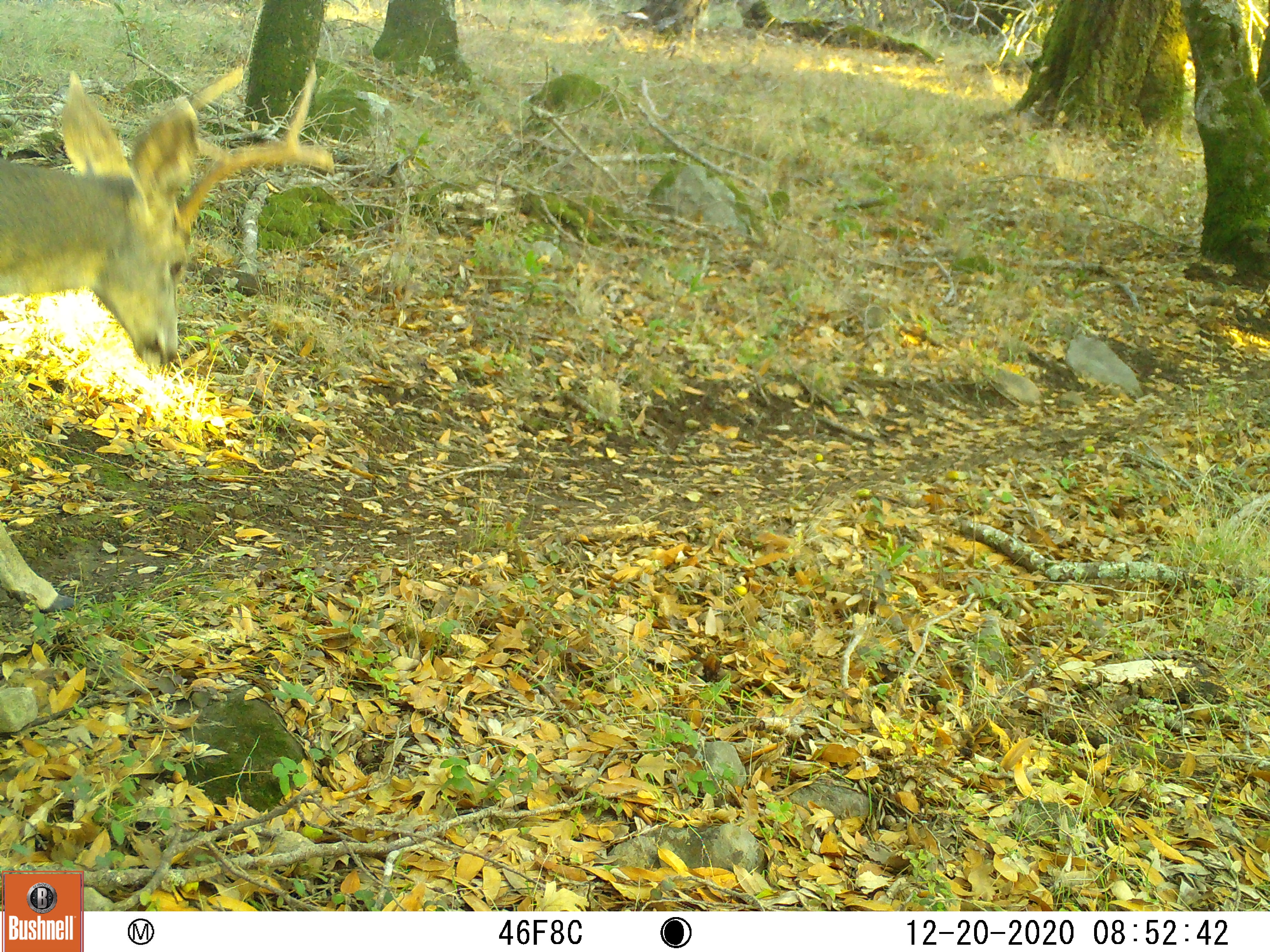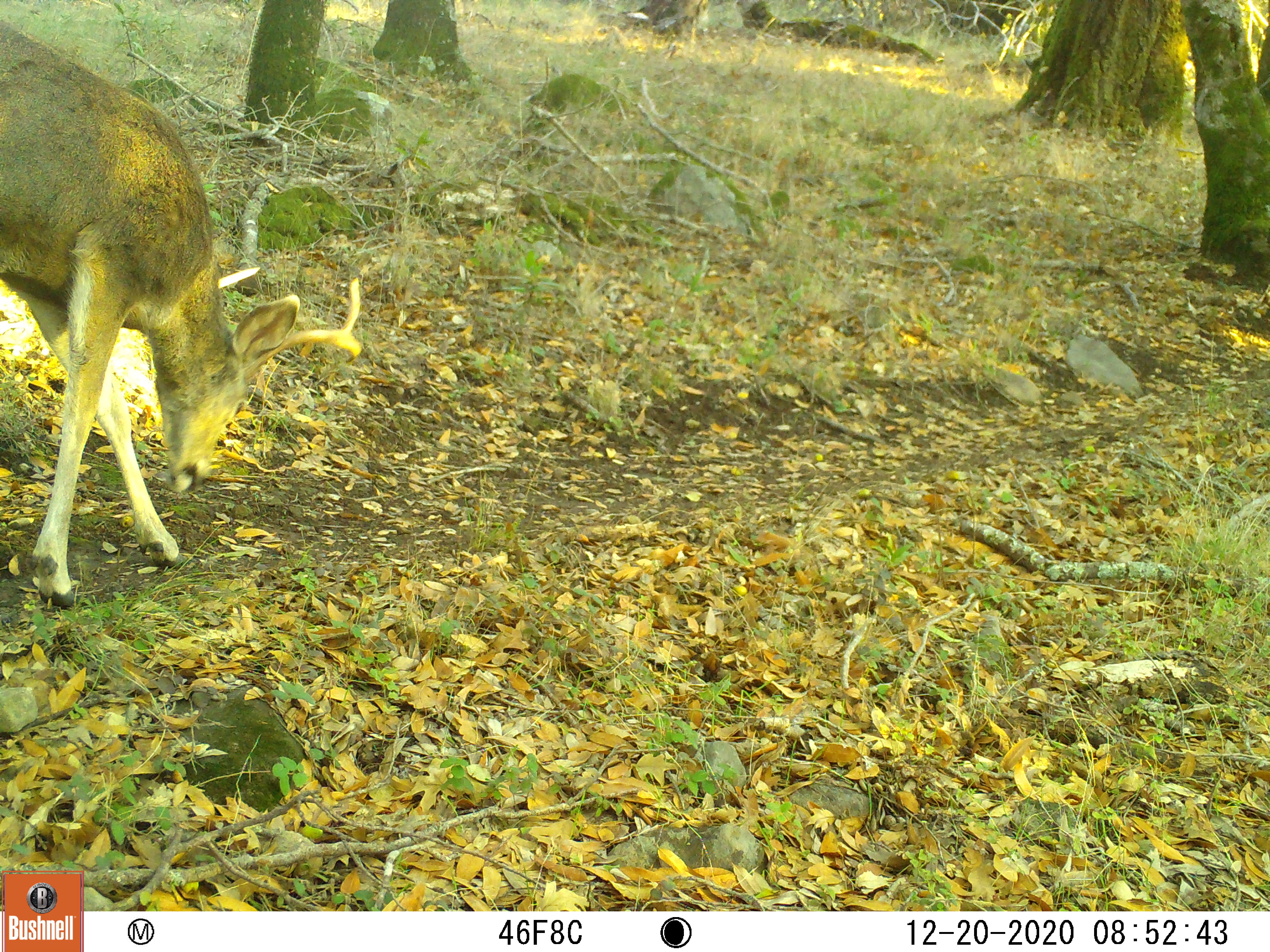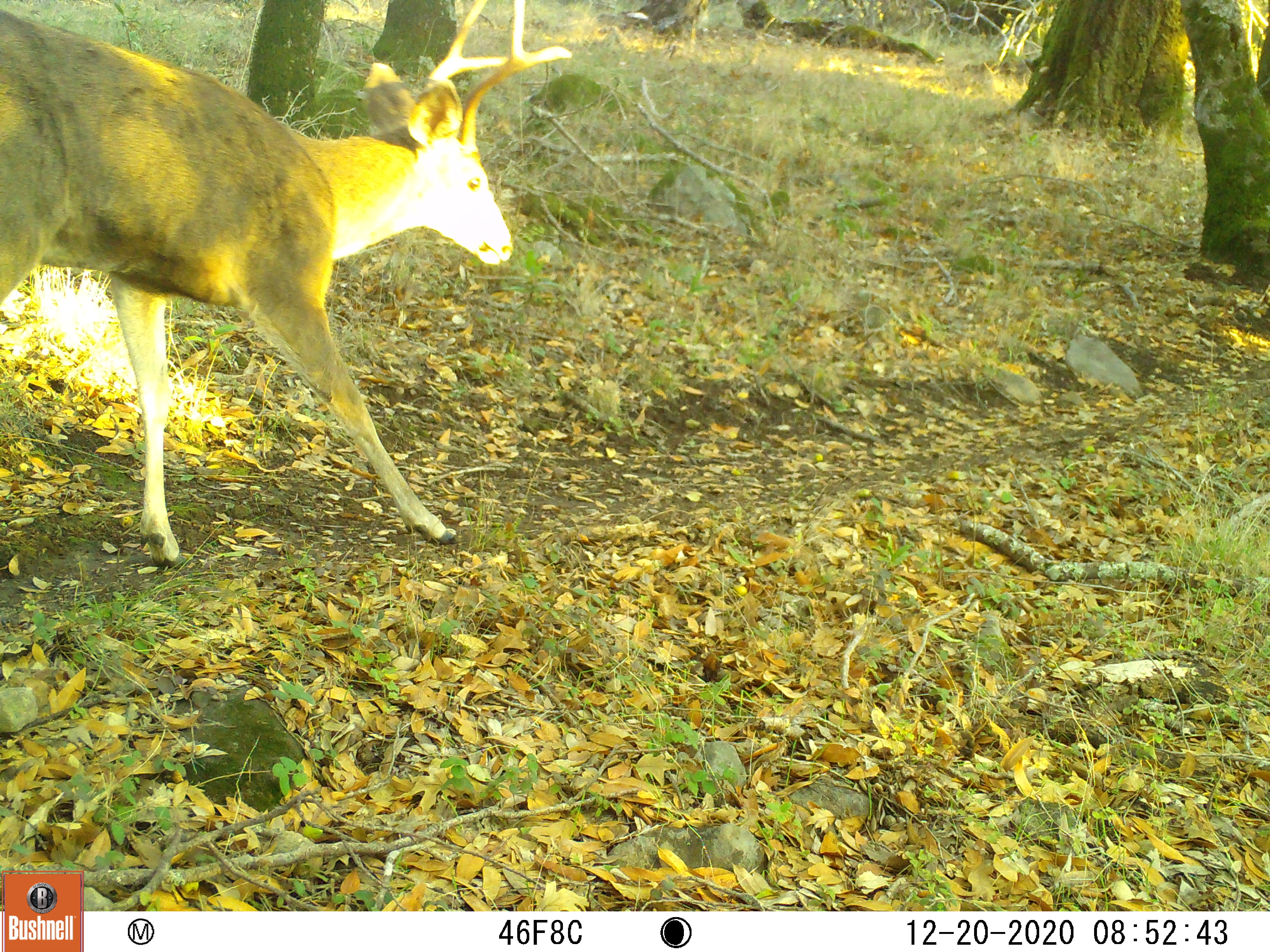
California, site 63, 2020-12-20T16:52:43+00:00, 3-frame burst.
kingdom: Animalia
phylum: Chordata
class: Mammalia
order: Artiodactyla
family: Cervidae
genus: Odocoileus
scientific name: Odocoileus hemionus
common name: mule deer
Mule deer (Odocoileus hemionus).